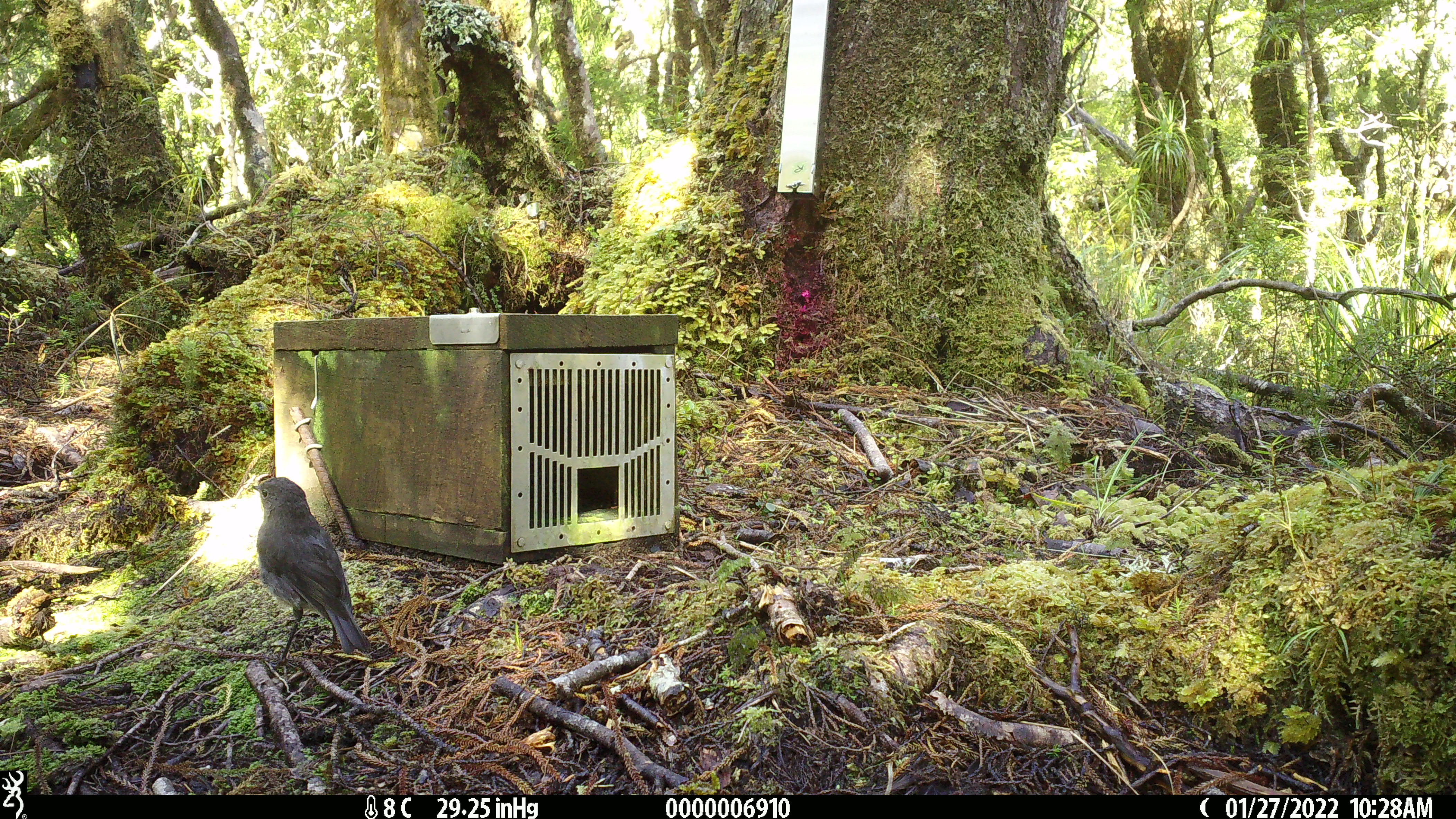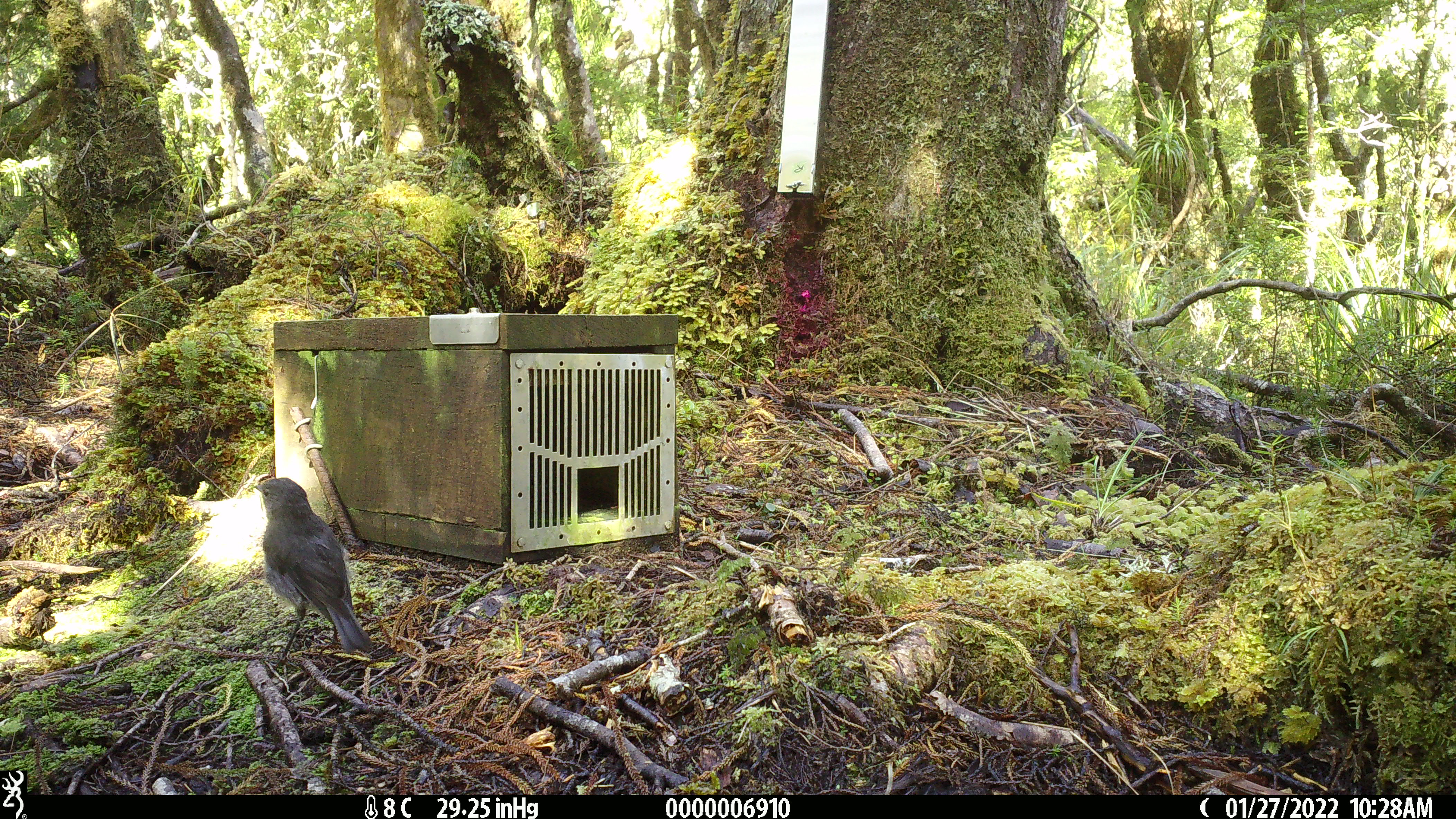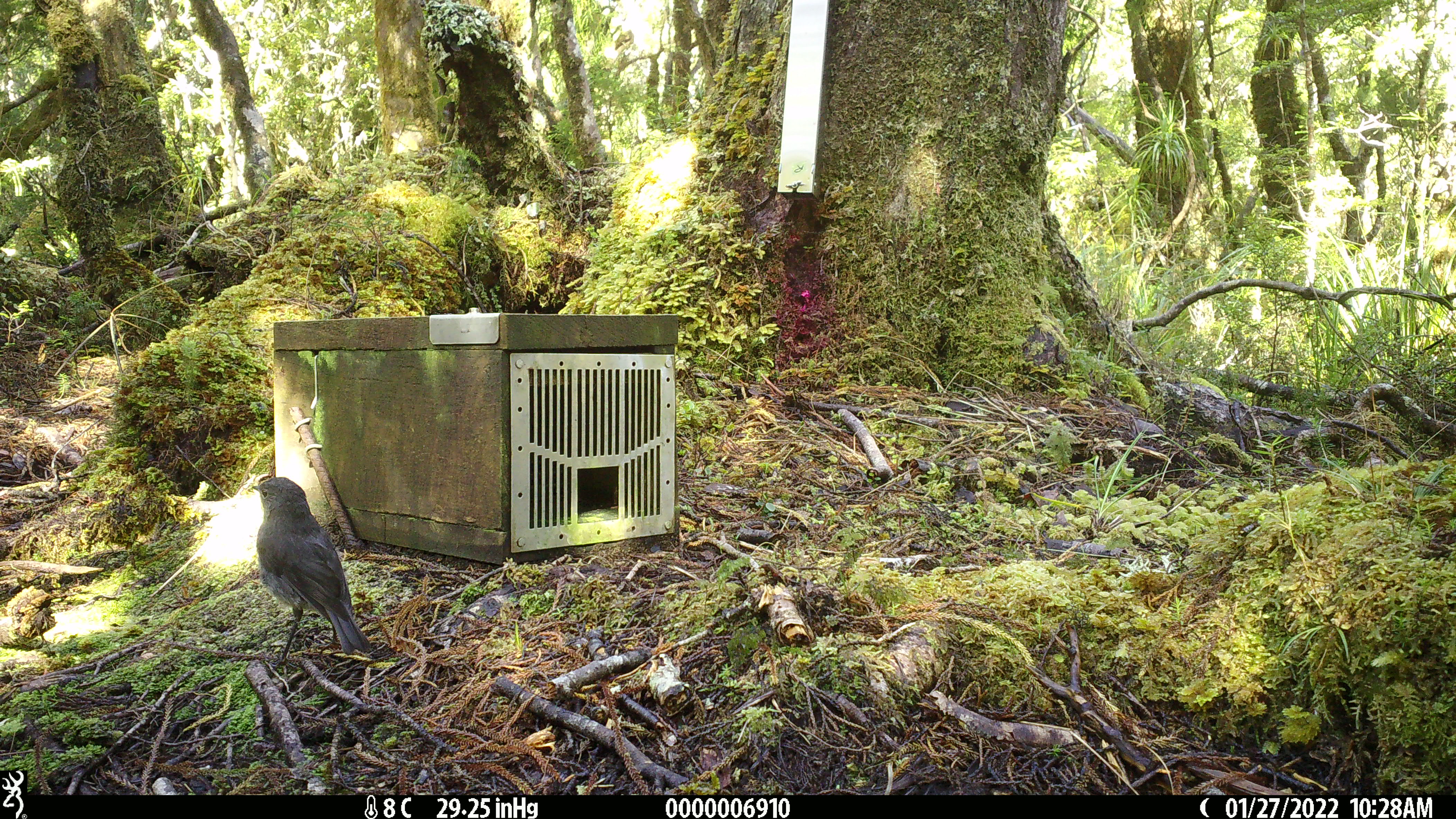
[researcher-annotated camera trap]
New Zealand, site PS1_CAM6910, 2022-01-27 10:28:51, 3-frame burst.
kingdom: Animalia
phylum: Chordata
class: Aves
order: Passeriformes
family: Petroicidae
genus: Petroica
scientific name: Petroica australis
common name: new zealand robin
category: robin